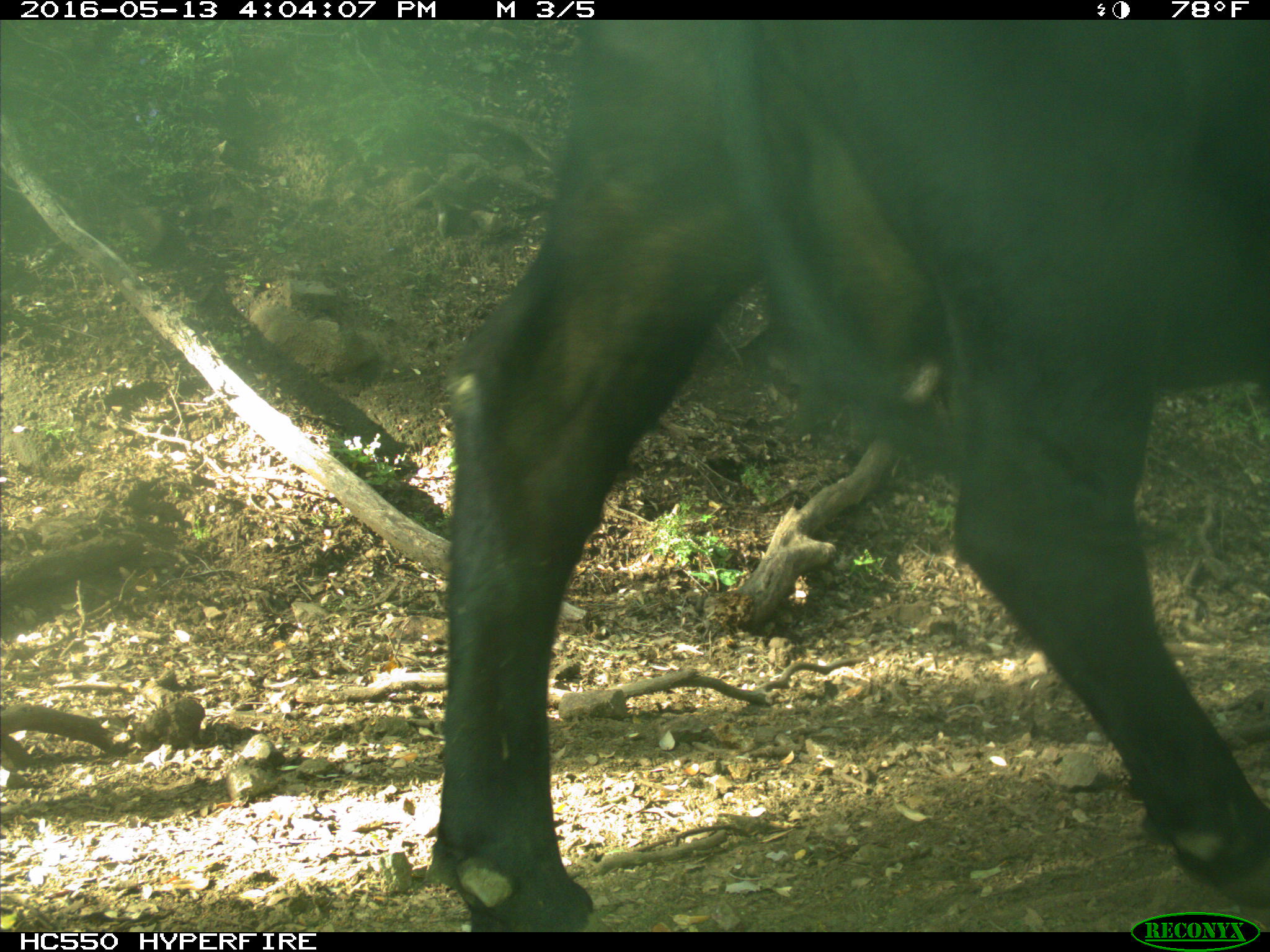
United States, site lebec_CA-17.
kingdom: Animalia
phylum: Chordata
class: Mammalia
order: Artiodactyla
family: Bovidae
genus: Bos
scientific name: Bos taurus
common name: domestic cow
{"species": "Bos taurus (domestic cow)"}